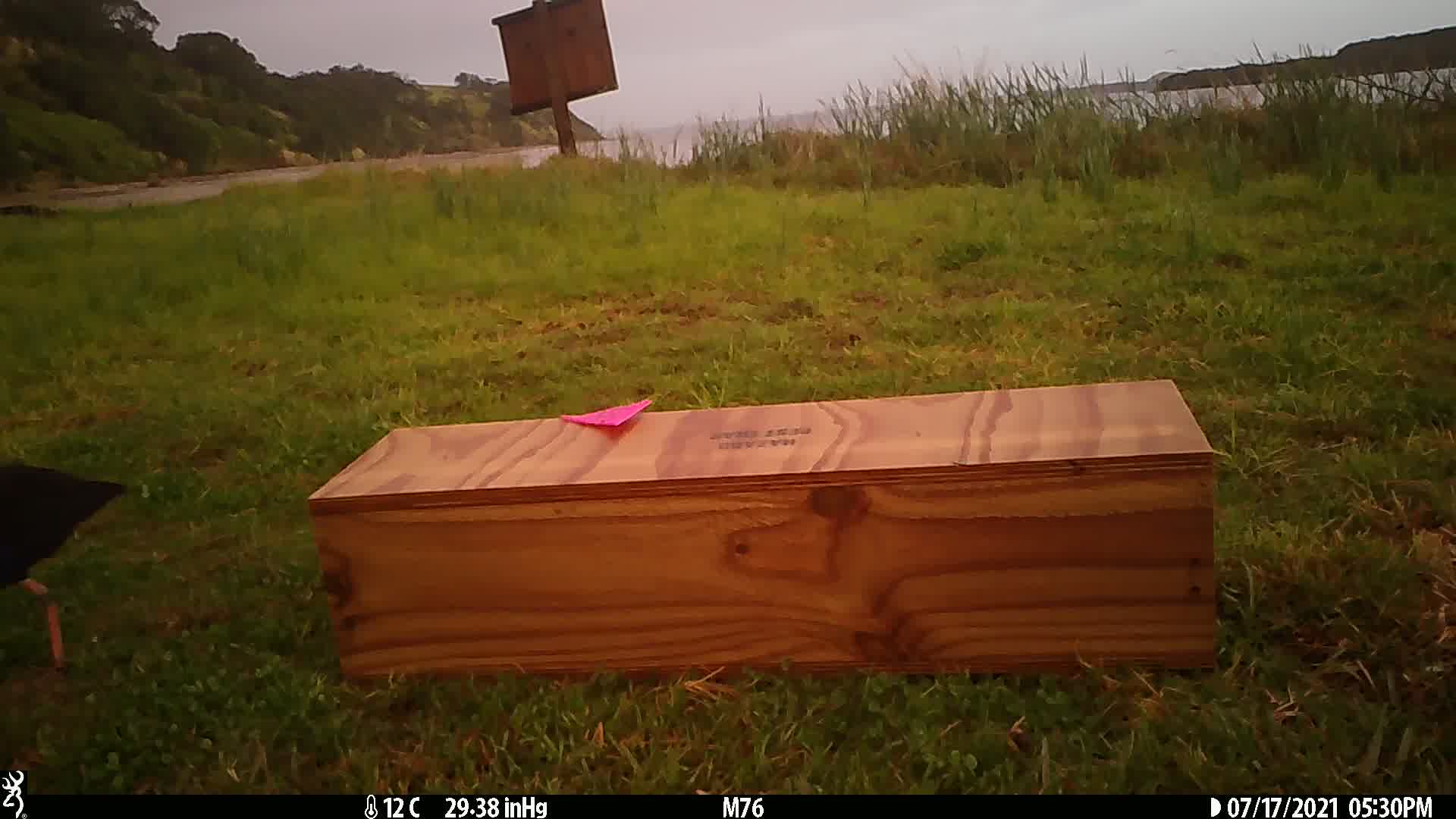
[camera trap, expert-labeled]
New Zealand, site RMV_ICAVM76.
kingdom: Animalia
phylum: Chordata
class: Aves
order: Gruiformes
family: Rallidae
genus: Porphyrio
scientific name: Porphyrio melanotus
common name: australasian swamphen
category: pukeko